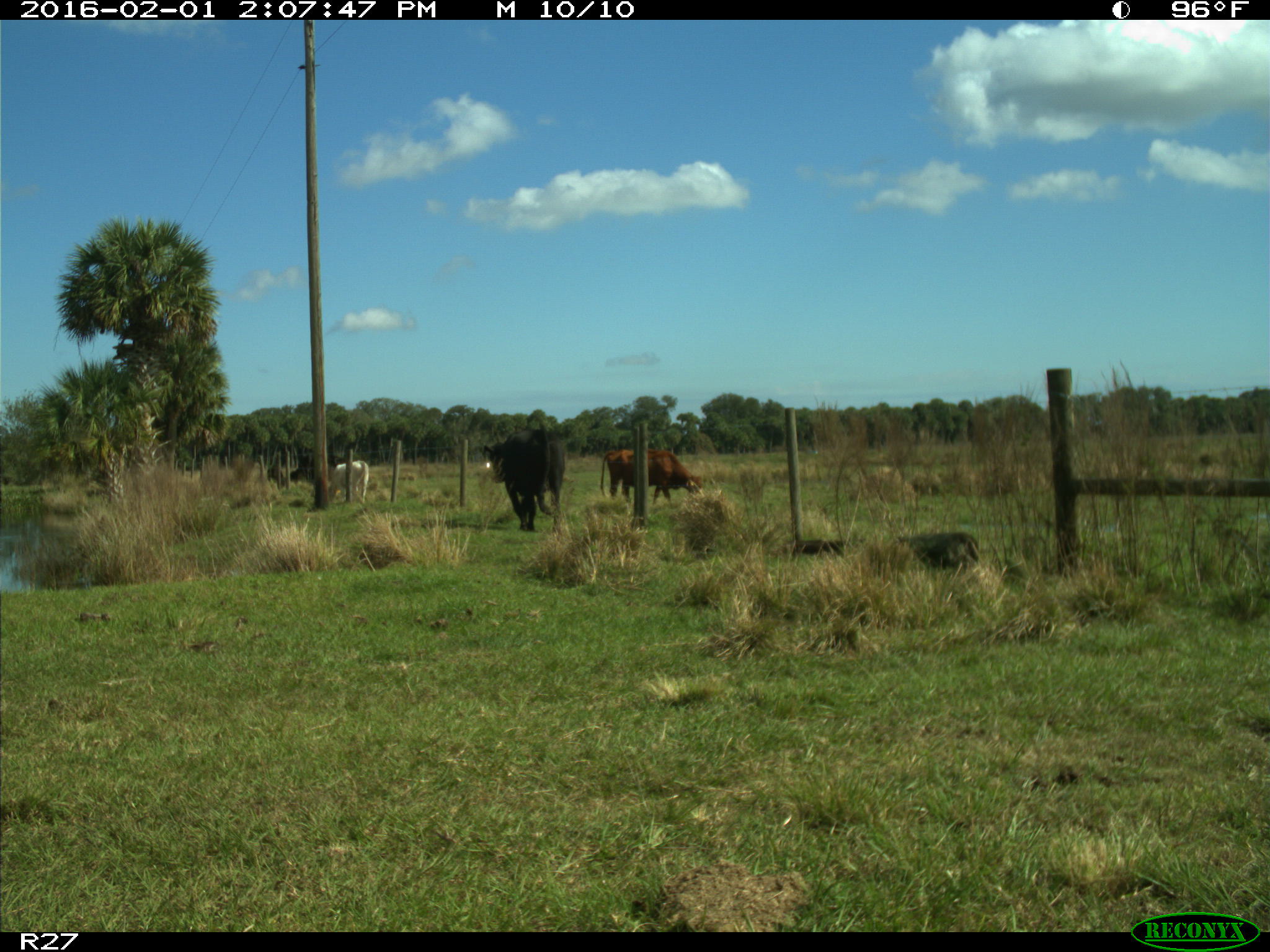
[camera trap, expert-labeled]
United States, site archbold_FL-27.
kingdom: Animalia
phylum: Chordata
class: Mammalia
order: Artiodactyla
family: Bovidae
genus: Bos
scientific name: Bos taurus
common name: domestic cow